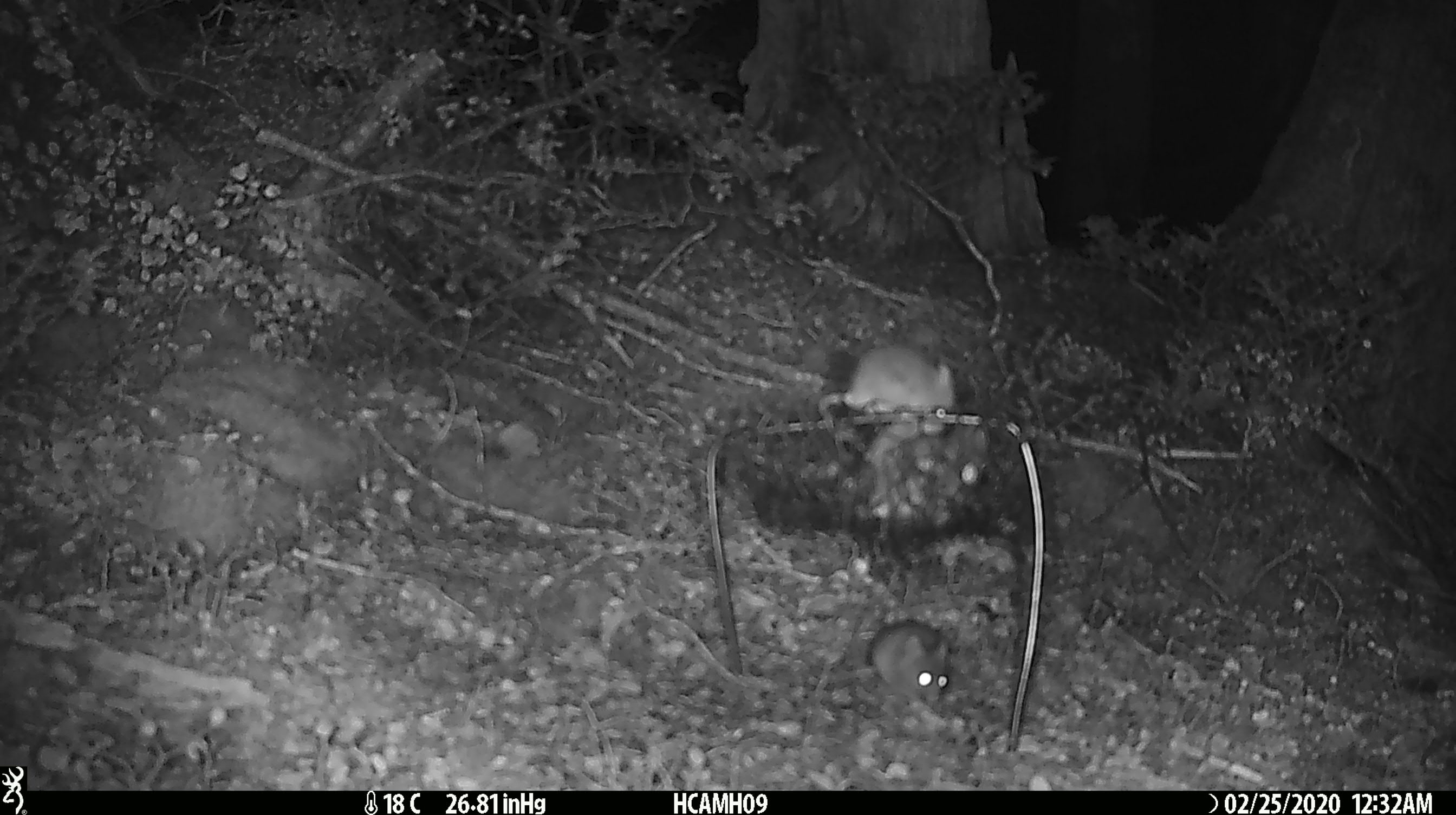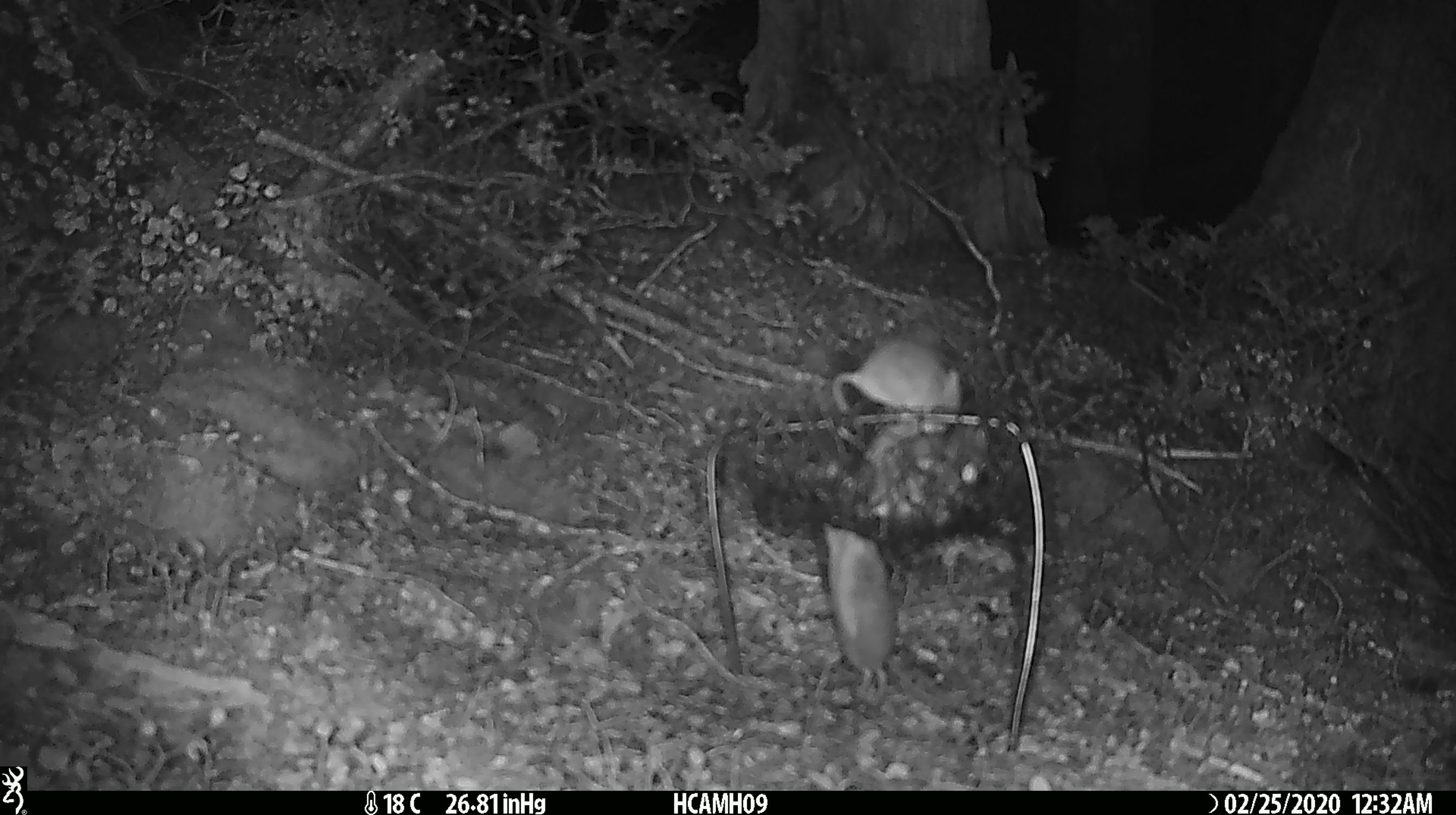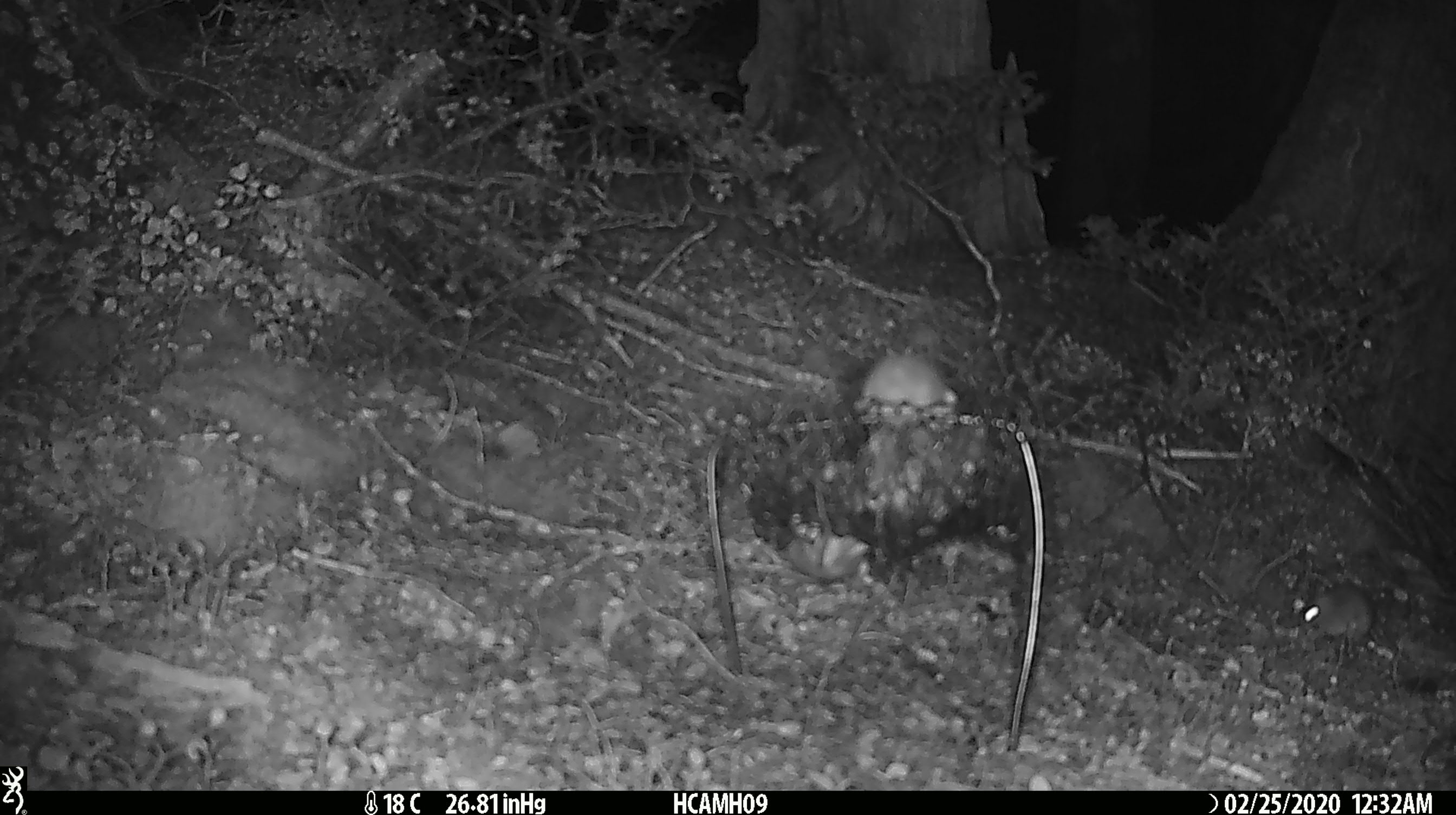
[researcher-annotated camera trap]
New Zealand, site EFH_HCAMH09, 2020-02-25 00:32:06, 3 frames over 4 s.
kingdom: Animalia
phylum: Chordata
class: Mammalia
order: Rodentia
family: Muridae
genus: Mus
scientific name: Mus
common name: mouse